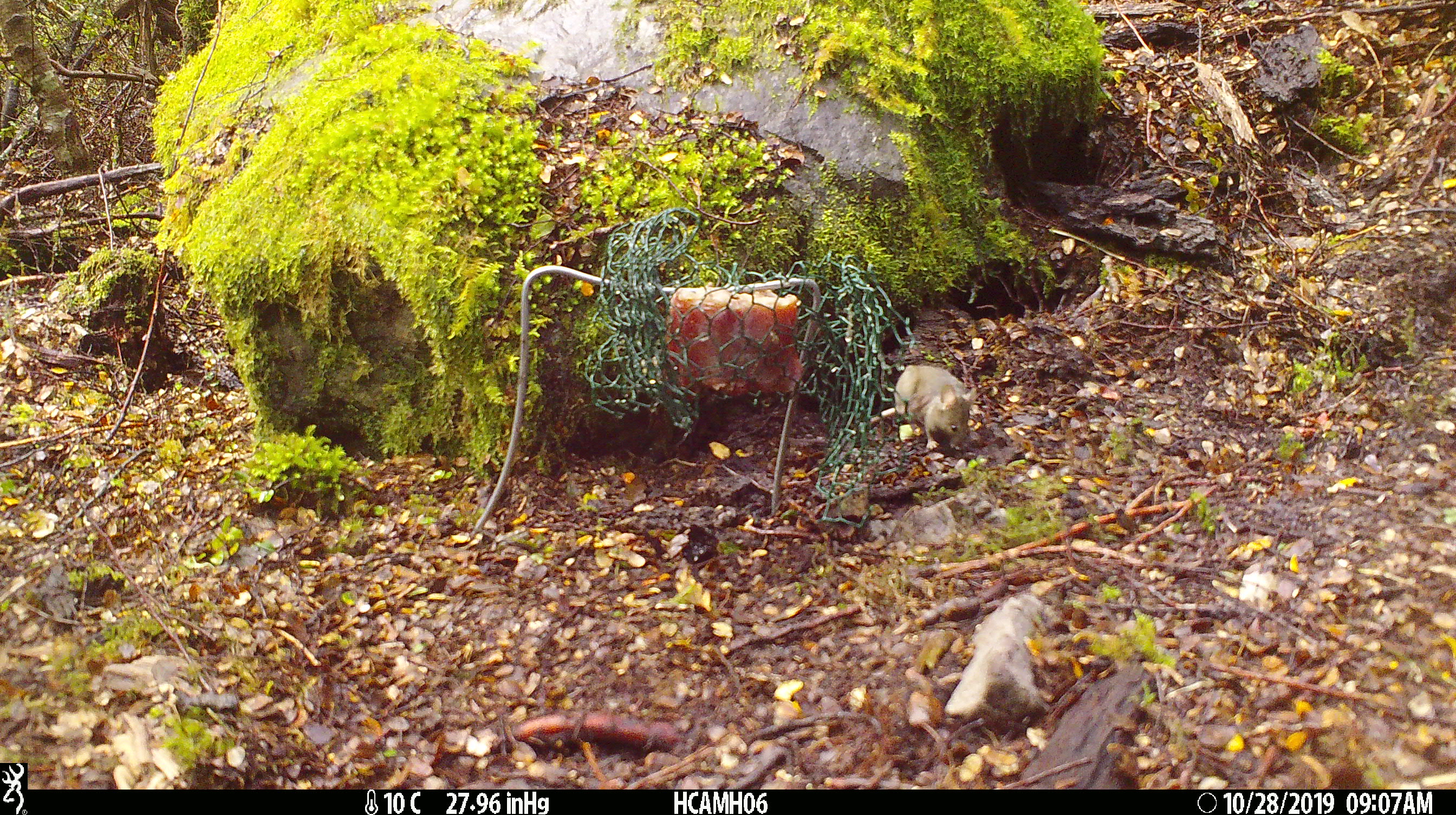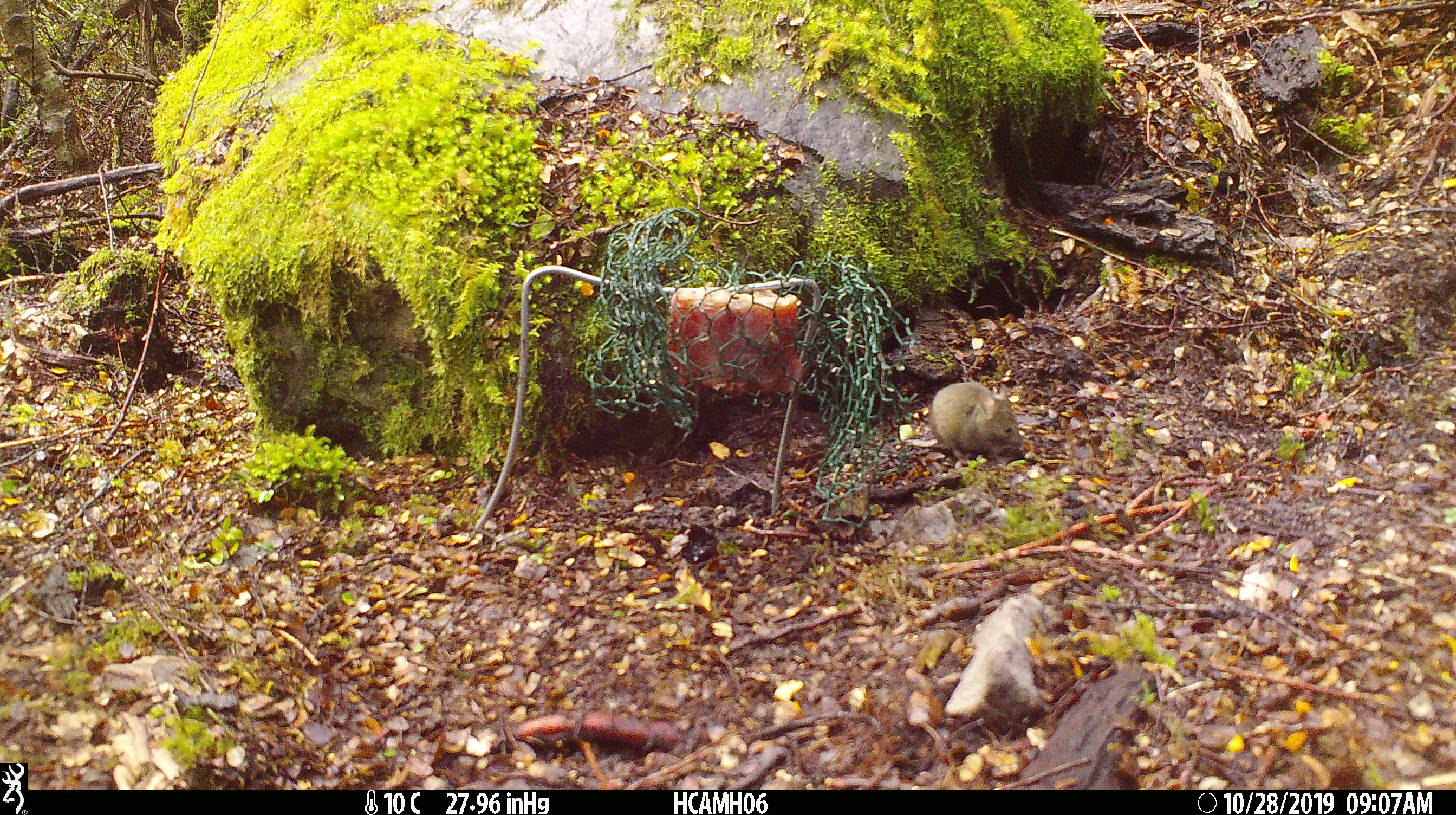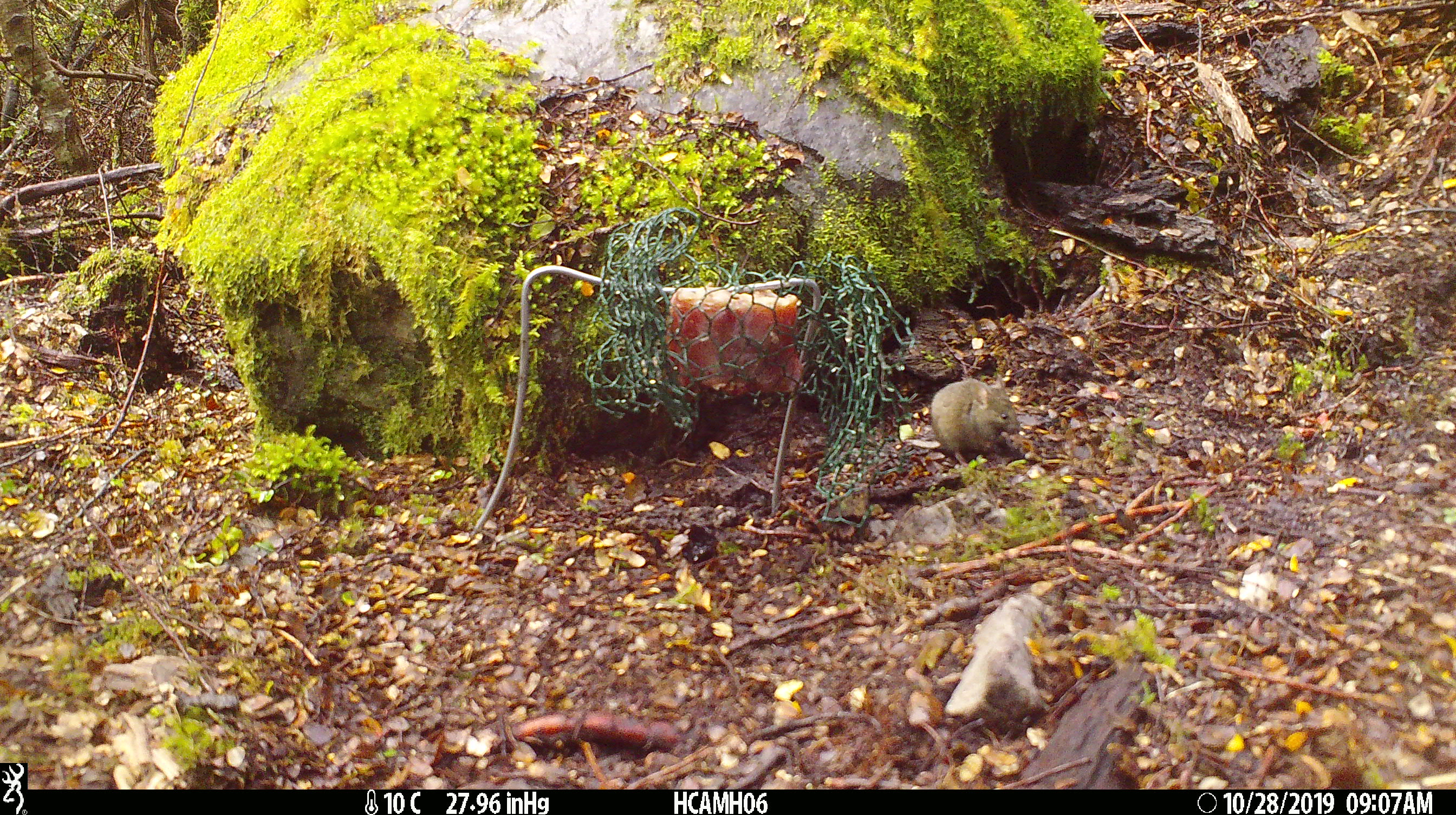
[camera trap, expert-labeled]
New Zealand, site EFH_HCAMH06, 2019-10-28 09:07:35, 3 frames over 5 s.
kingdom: Animalia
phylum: Chordata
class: Mammalia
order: Rodentia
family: Muridae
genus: Mus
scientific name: Mus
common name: mouse